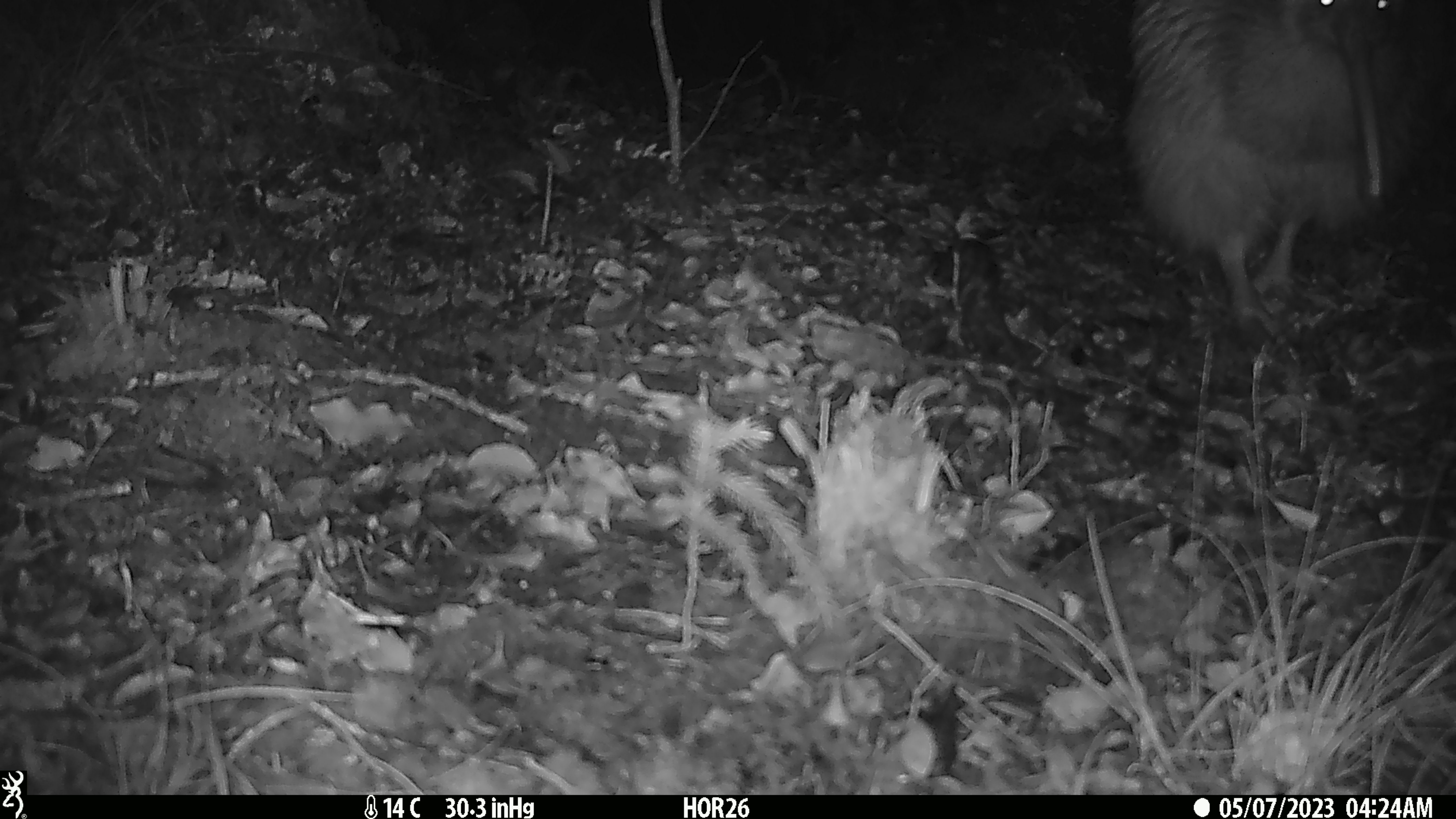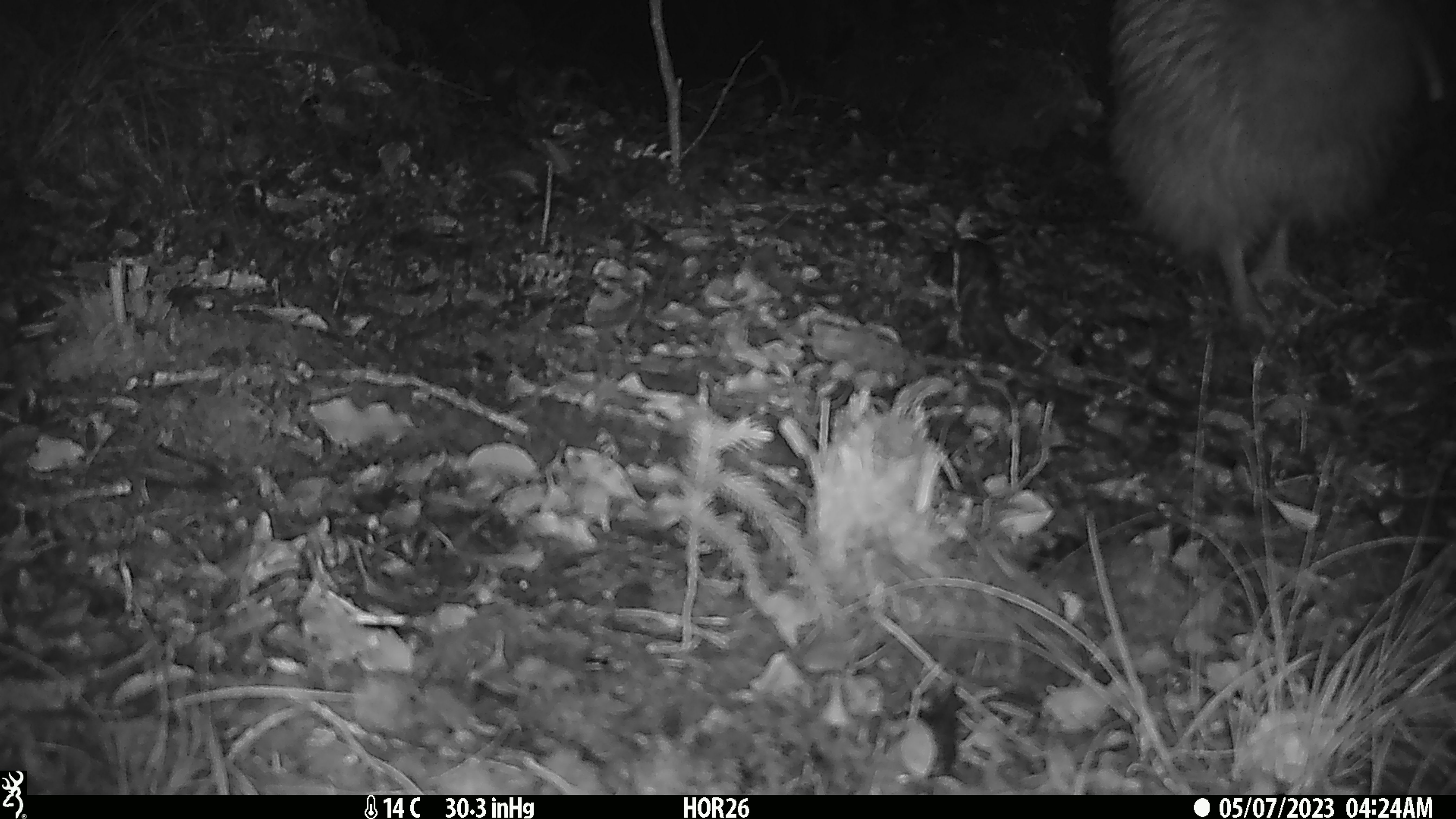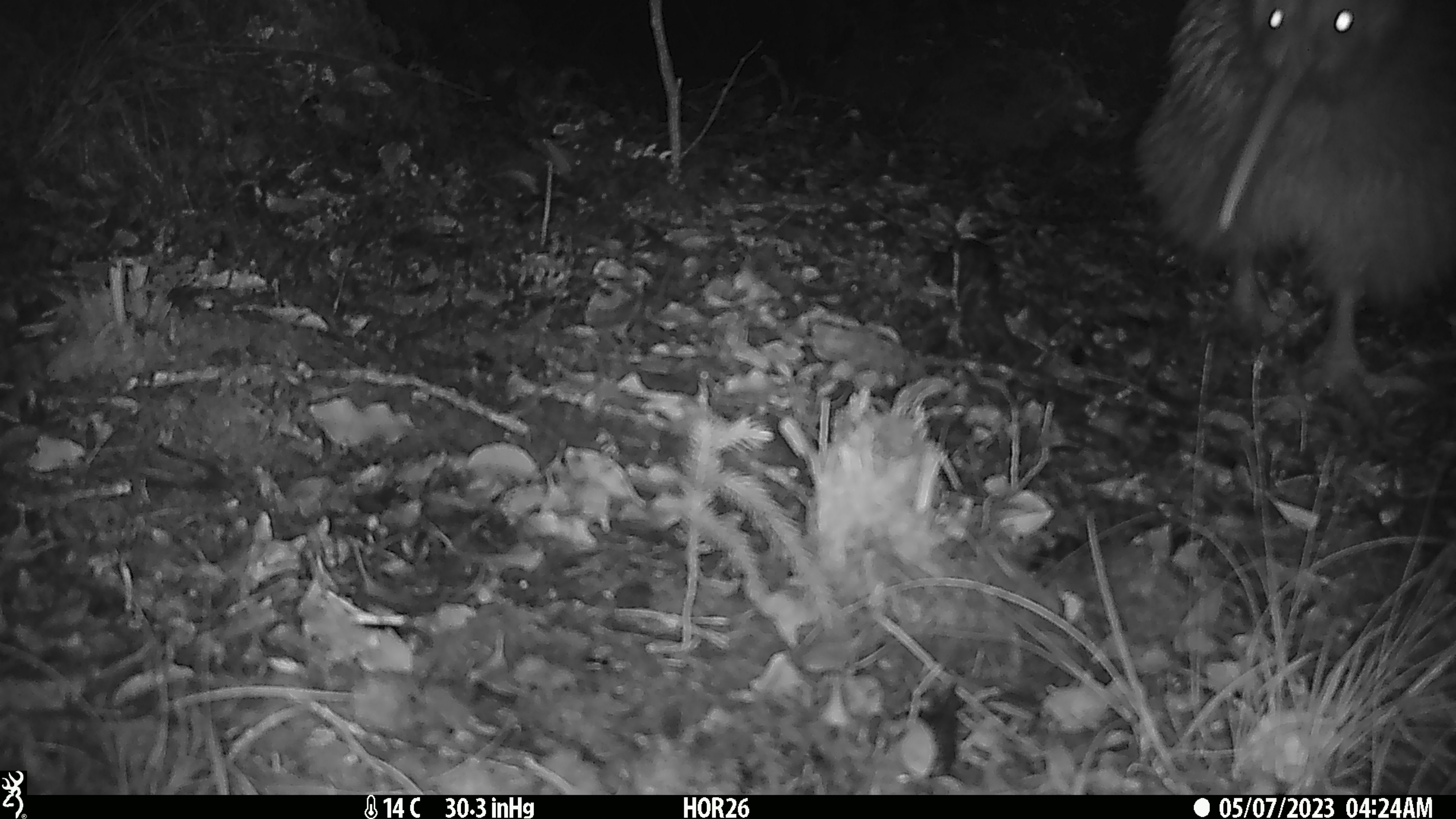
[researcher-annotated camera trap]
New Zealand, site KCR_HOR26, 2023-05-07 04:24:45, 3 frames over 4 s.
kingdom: Animalia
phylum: Chordata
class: Aves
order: Apterygiformes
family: Apterygidae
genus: Apteryx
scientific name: Apteryx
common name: kiwi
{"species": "kiwi (Apteryx)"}